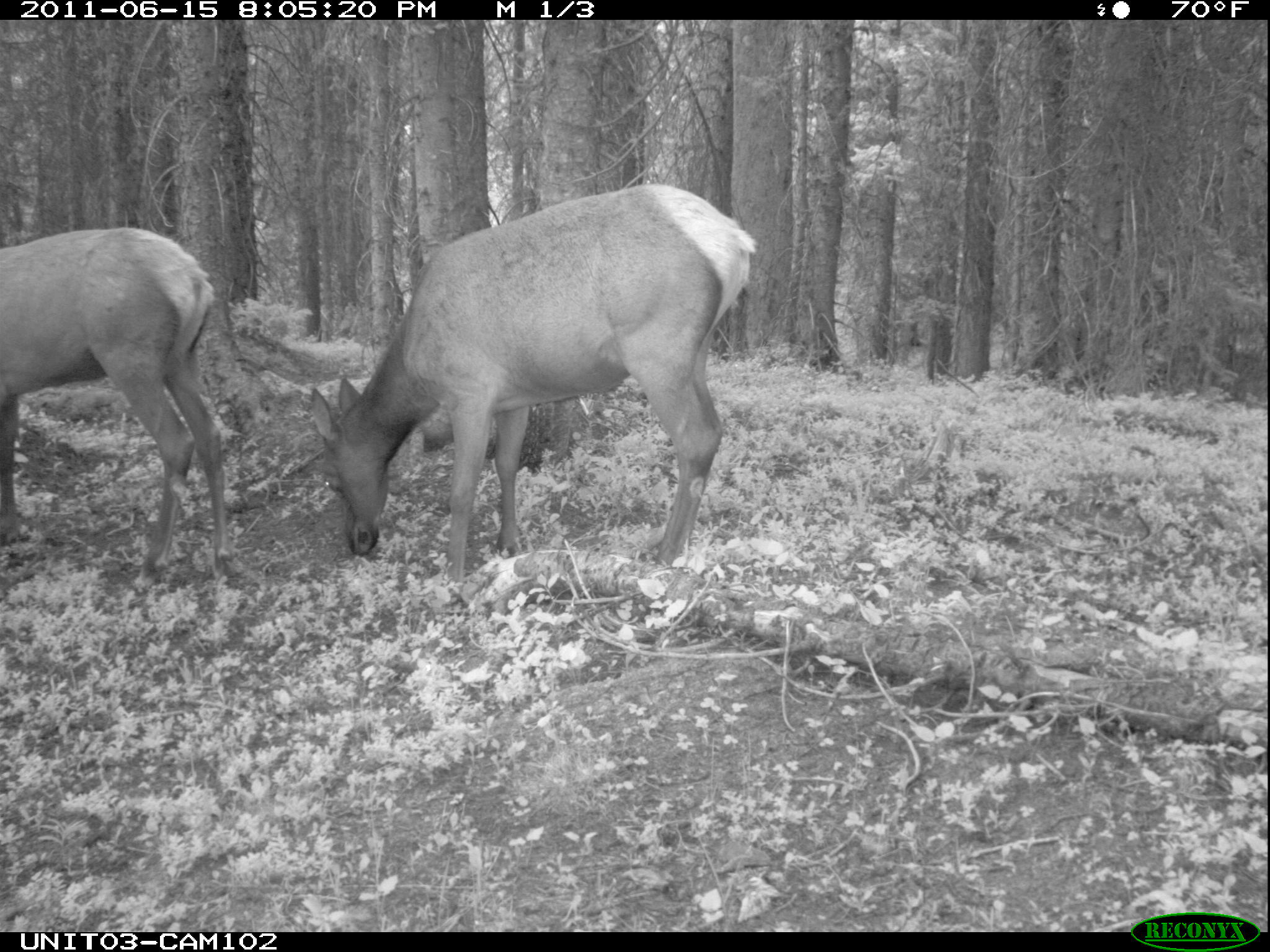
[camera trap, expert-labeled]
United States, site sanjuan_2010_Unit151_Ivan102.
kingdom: Animalia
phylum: Chordata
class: Mammalia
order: Artiodactyla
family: Cervidae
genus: Cervus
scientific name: Cervus elaphus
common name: red deer